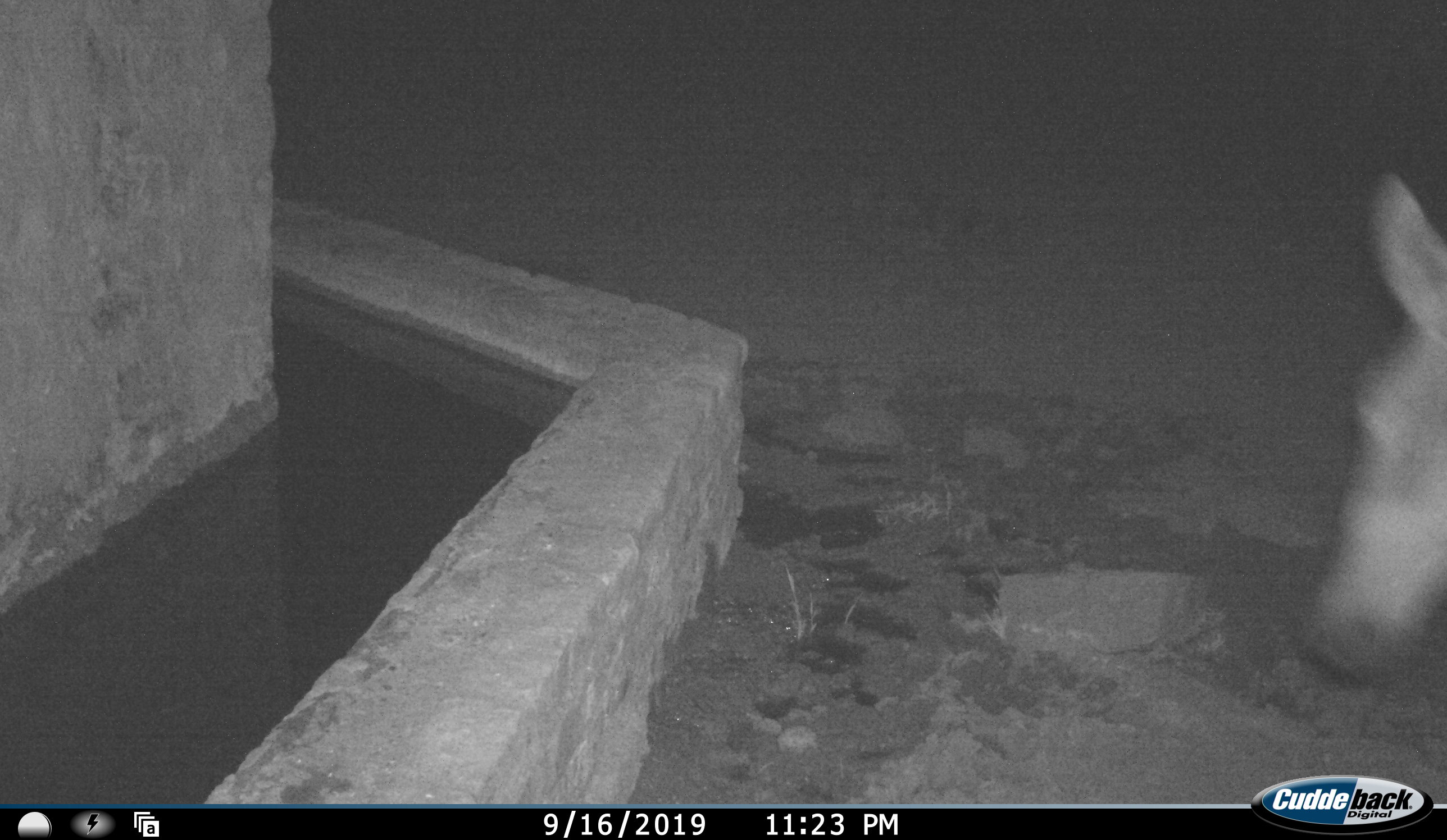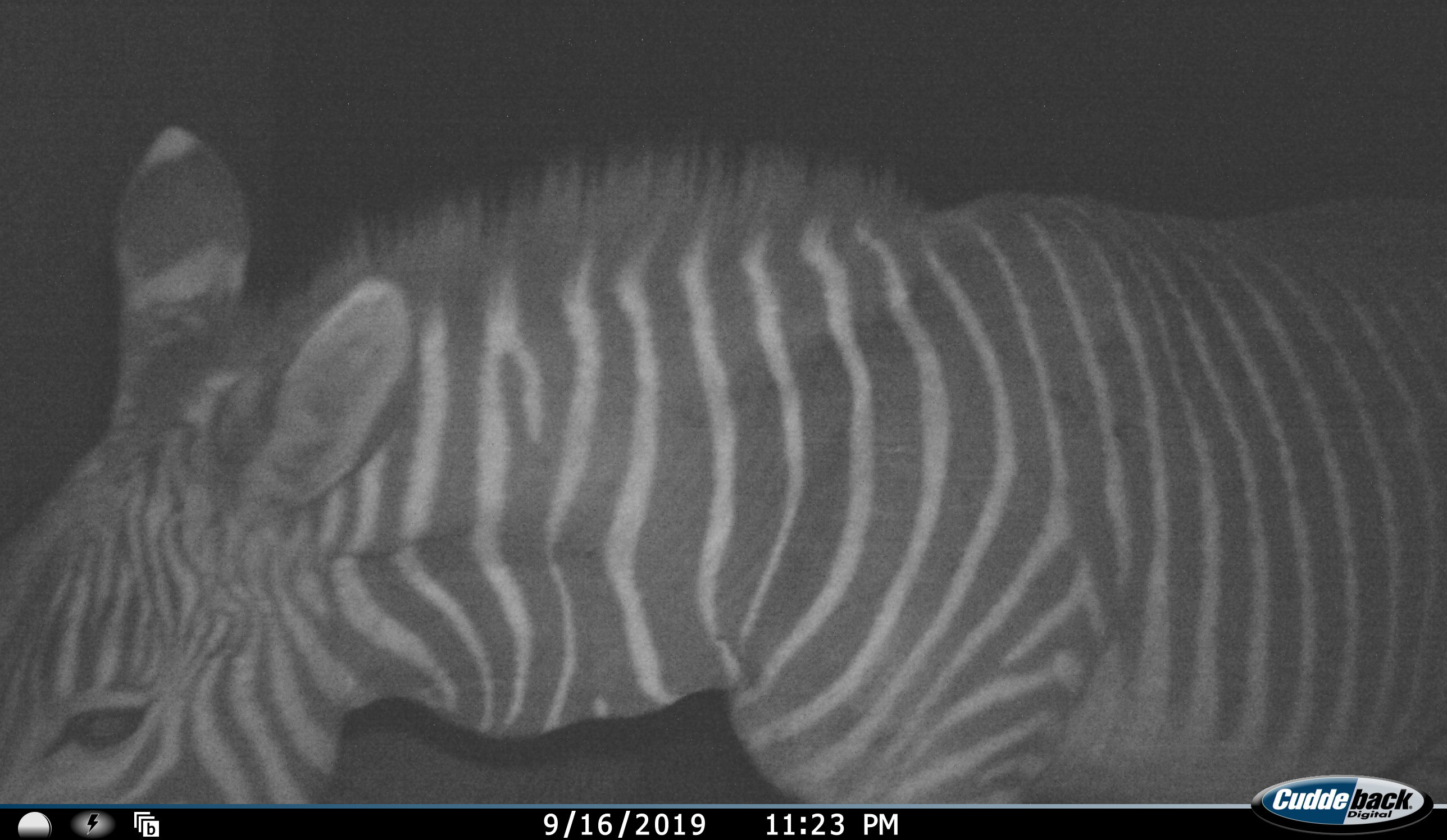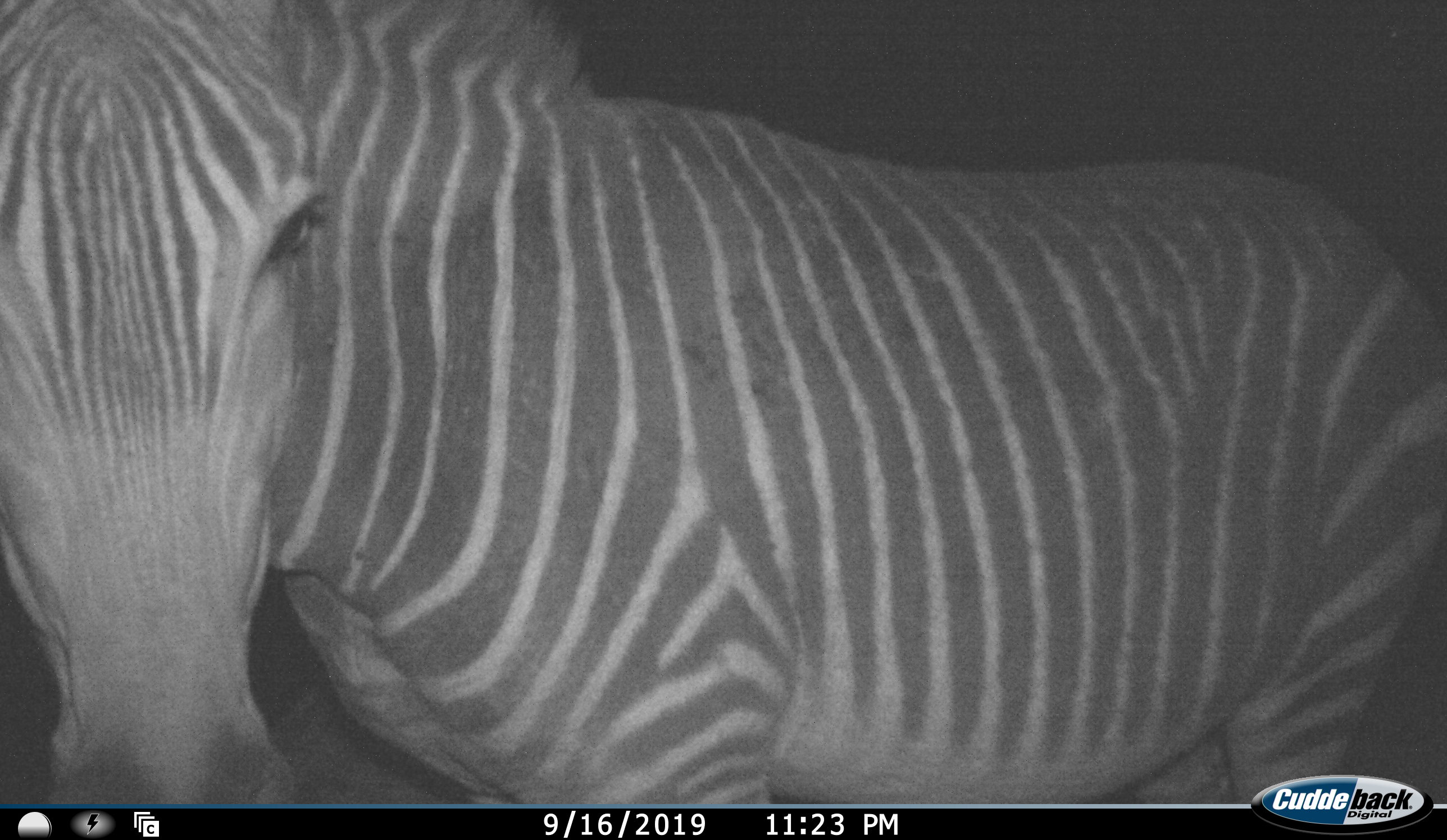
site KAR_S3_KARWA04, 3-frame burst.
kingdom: Animalia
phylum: Chordata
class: Mammalia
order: Perissodactyla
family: Equidae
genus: Equus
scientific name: Equus zebra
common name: mountain zebra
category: zebramountain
Zebramountain (mountain zebra) (Equus zebra), count 1. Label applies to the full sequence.